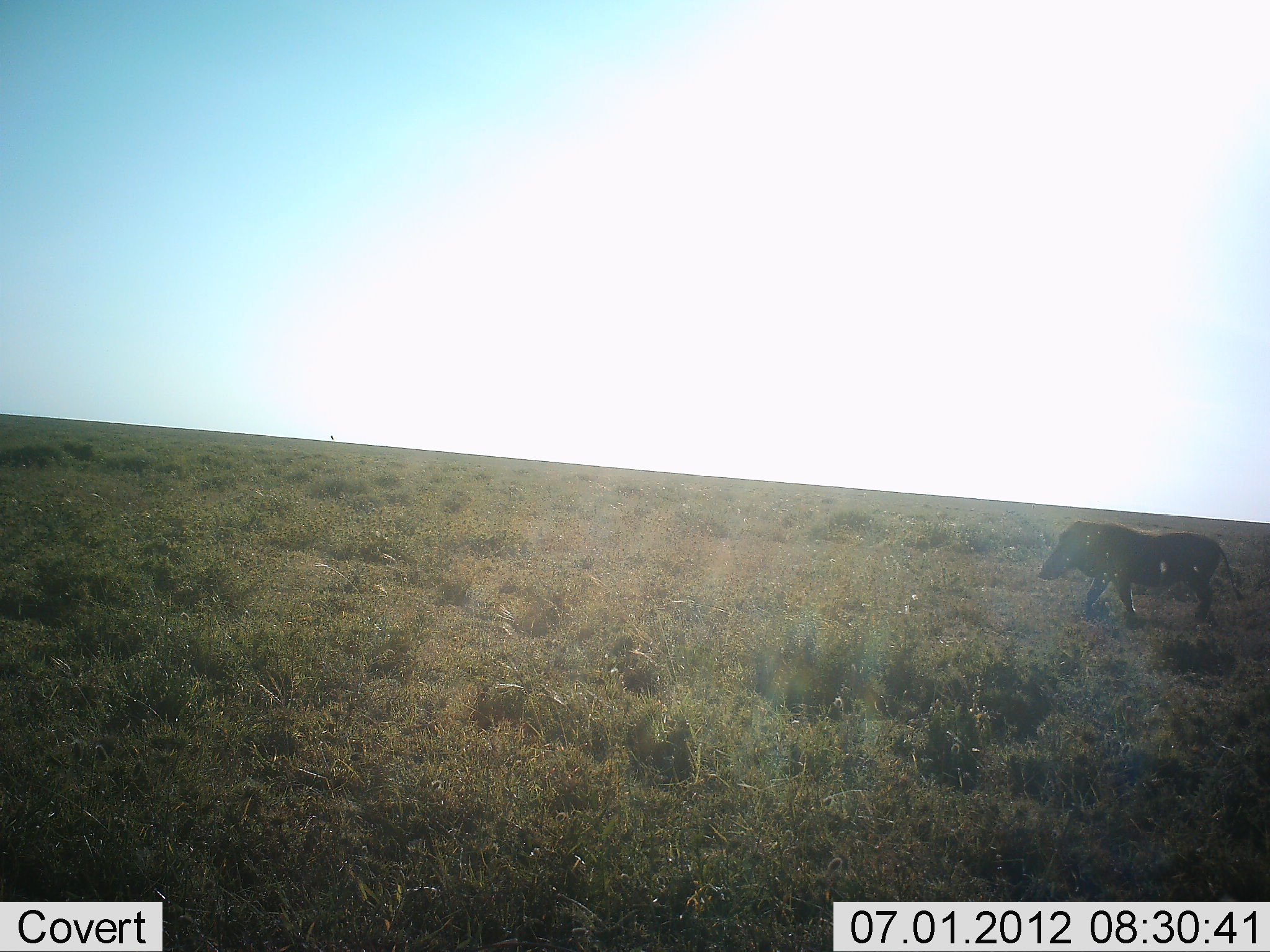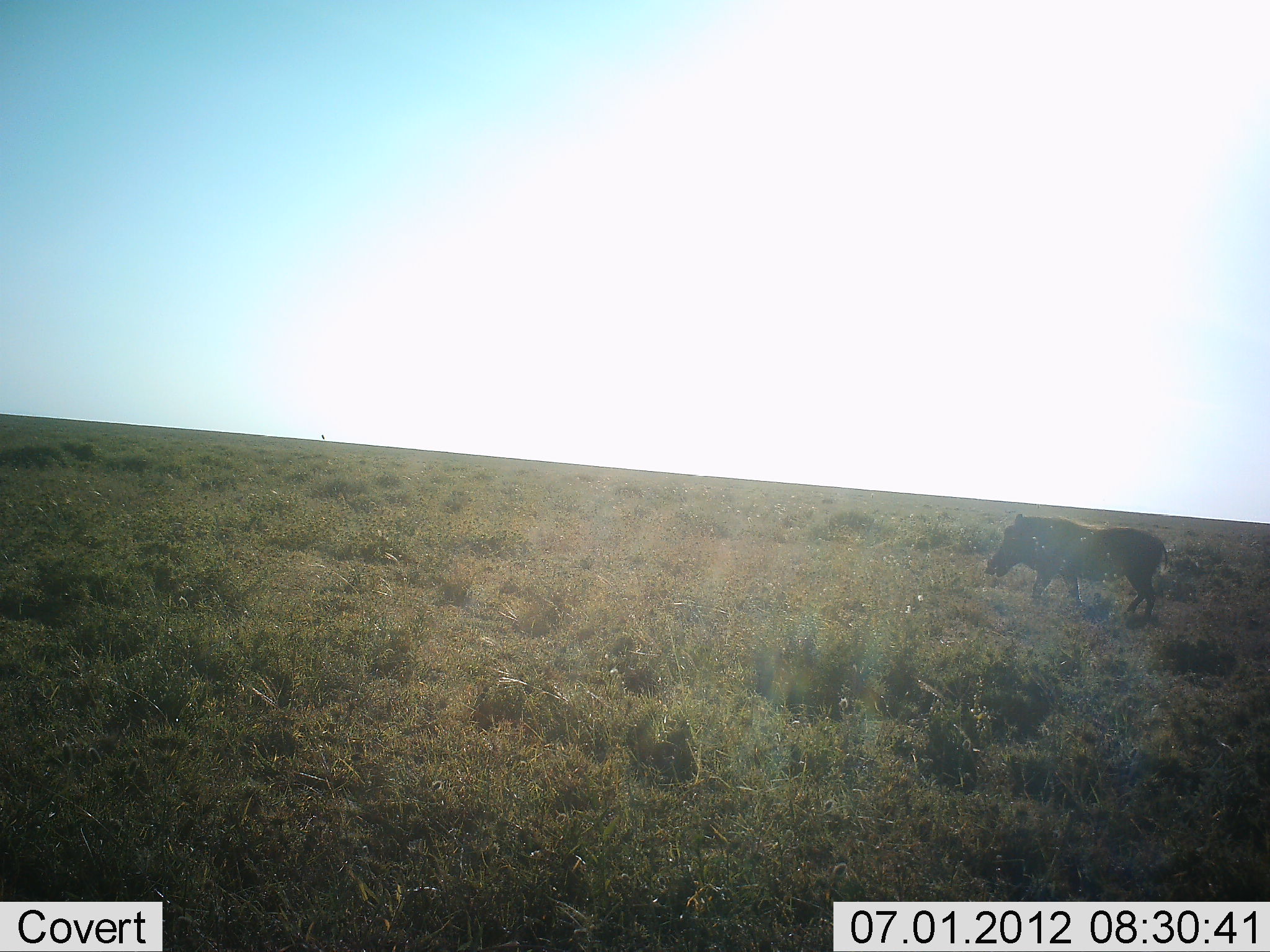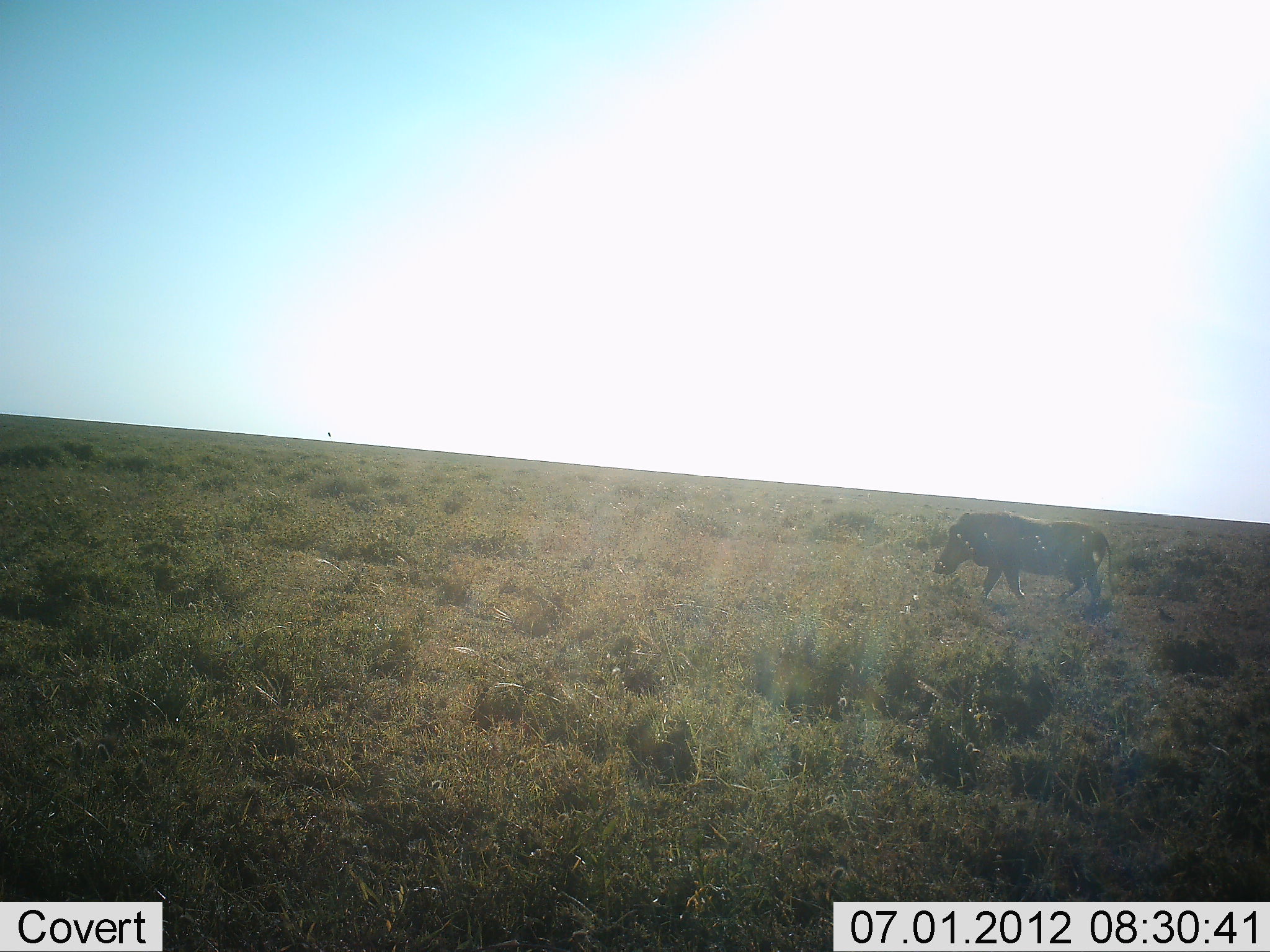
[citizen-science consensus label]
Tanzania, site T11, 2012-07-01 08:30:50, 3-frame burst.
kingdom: Animalia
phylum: Chordata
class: Mammalia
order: Artiodactyla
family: Suidae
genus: Phacochoerus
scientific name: Phacochoerus africanus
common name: warthog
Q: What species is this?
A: Warthog (Phacochoerus africanus).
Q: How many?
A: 1.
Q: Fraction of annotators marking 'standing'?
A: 0%.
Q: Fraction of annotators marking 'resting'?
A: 0%.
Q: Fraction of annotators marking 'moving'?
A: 100%.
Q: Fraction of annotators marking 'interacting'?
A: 0%.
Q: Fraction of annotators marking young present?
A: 0%.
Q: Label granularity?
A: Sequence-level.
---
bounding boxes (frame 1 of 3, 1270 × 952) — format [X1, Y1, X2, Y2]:
animal: [1036, 519, 1244, 628]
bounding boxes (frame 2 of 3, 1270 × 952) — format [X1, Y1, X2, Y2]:
animal: [983, 512, 1170, 621]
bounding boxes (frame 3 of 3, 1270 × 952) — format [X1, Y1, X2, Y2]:
animal: [929, 509, 1113, 616]